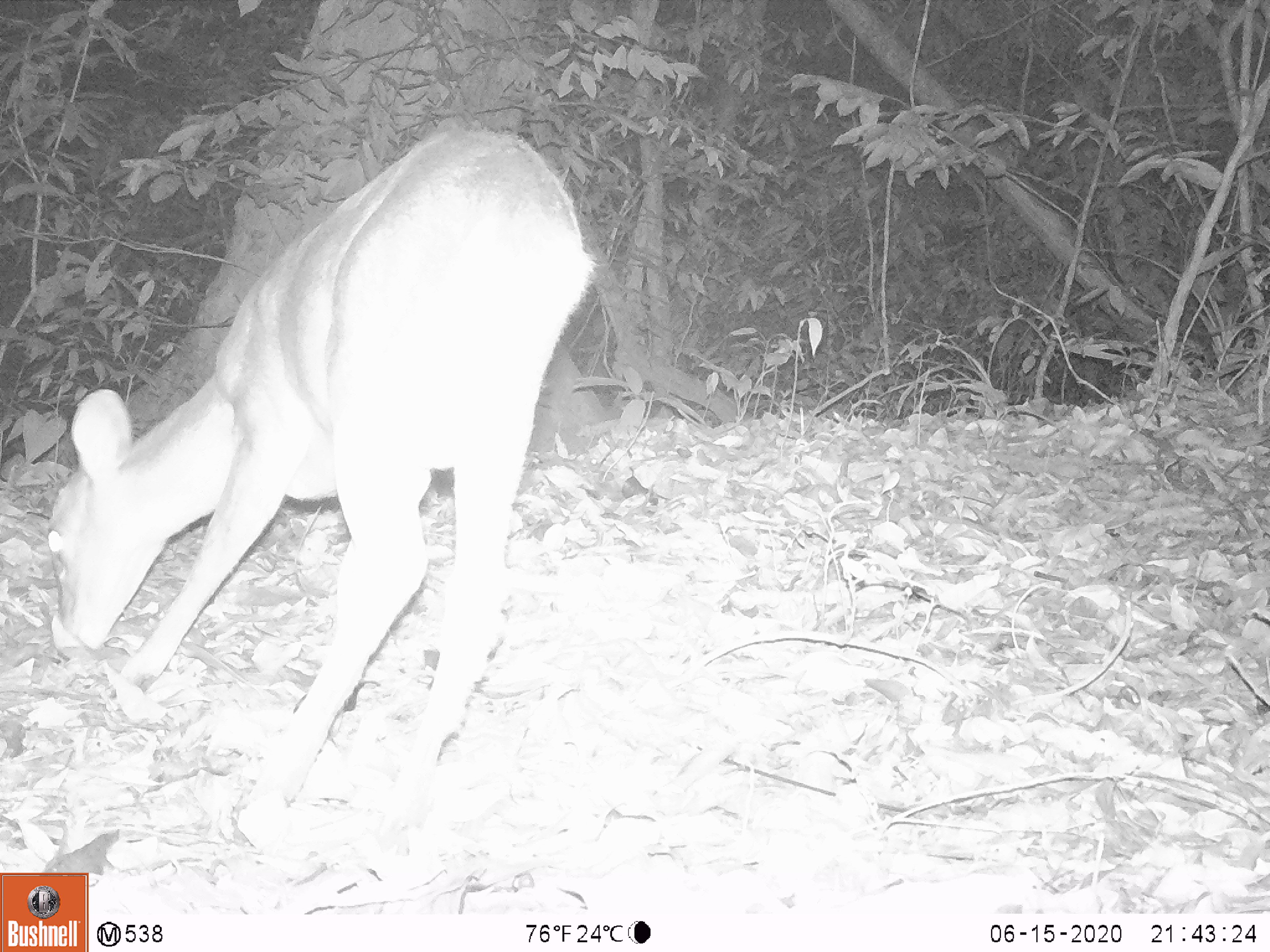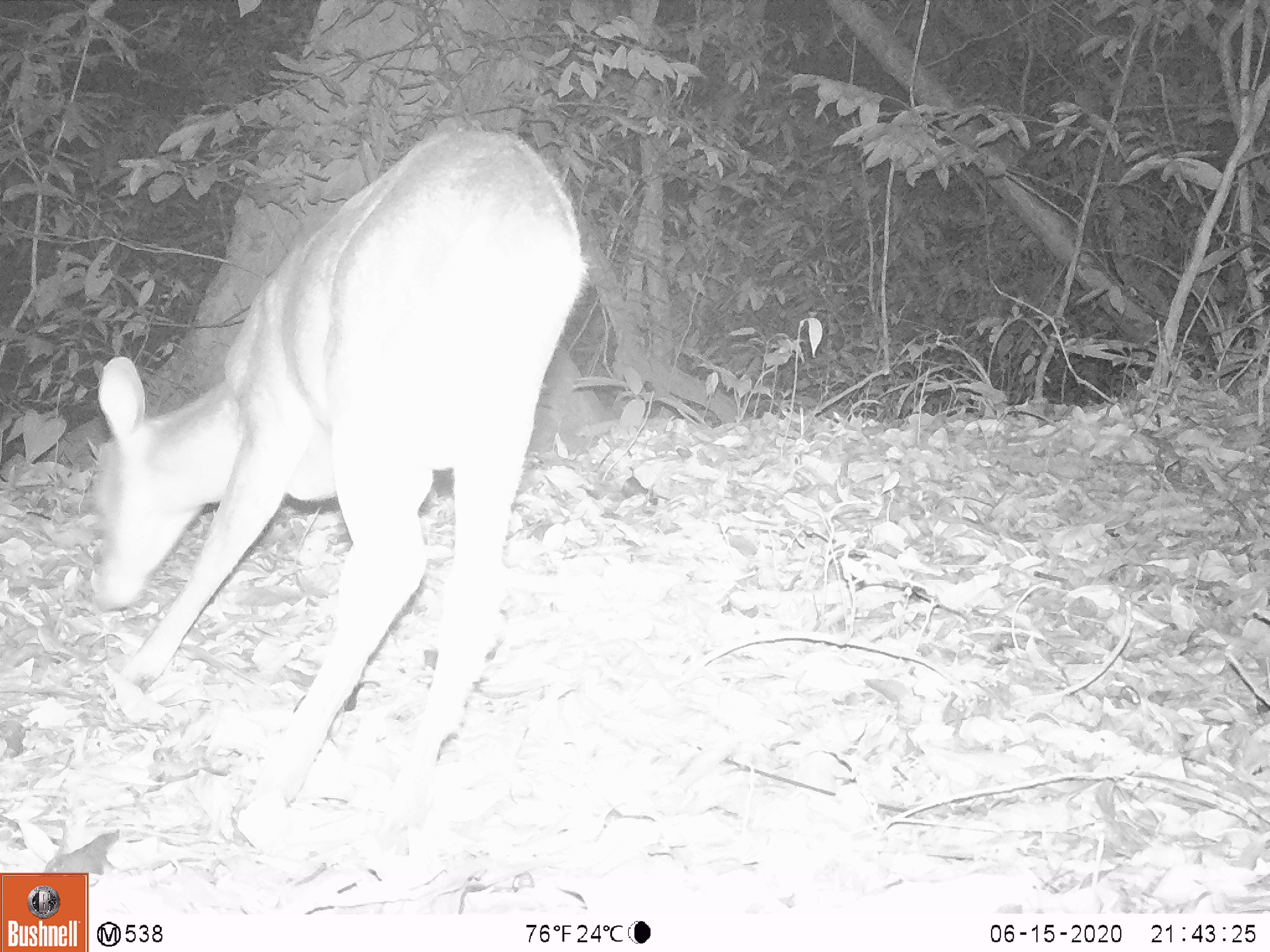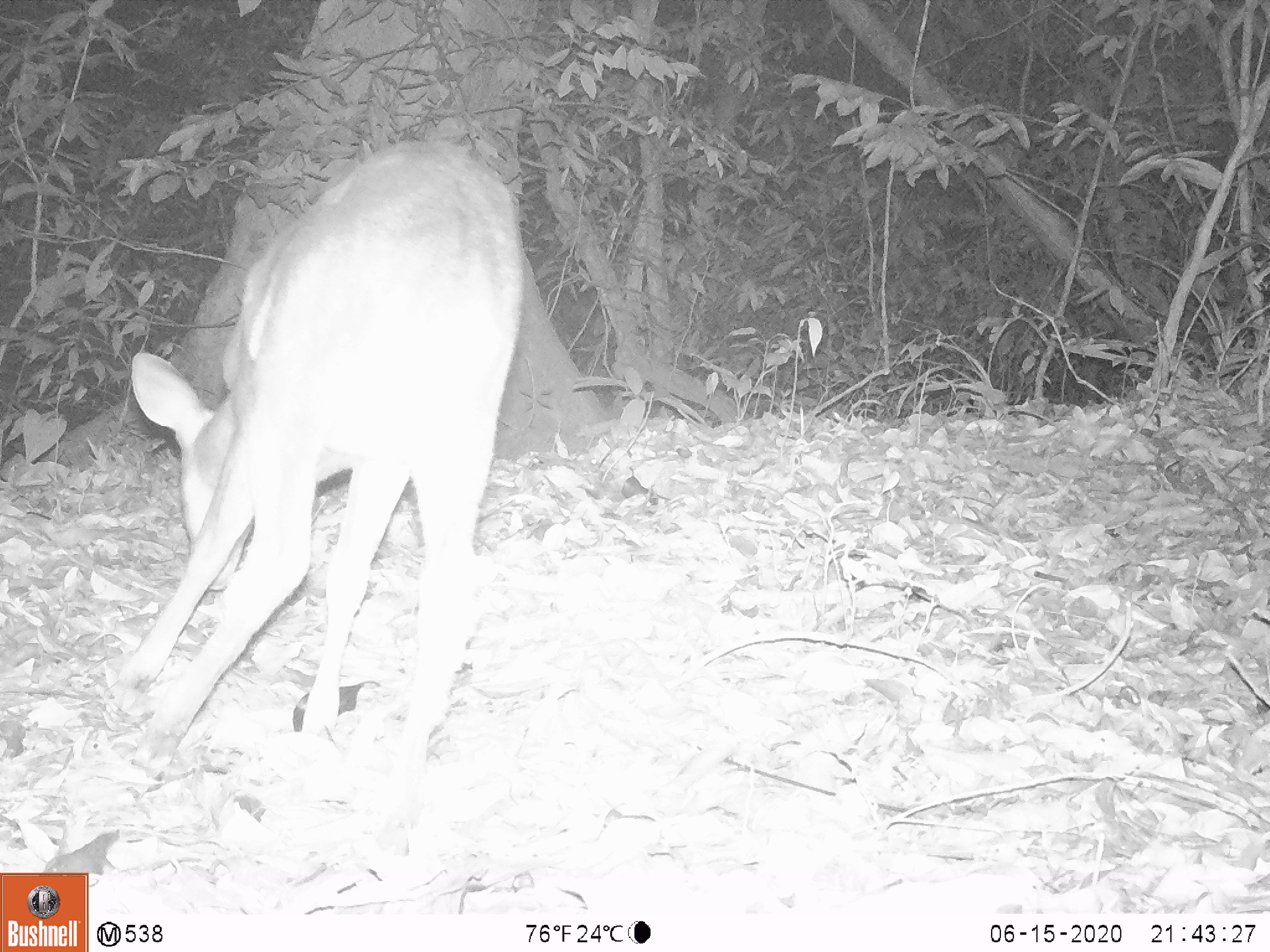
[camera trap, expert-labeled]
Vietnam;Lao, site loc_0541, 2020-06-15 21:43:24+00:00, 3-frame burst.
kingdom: Animalia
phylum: Chordata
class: Mammalia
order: Artiodactyla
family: Cervidae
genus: Muntiacus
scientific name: Muntiacus vuquangensis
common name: large-antlered muntjac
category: large antlered muntjac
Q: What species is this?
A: Large antlered muntjac (large-antlered muntjac) (Muntiacus vuquangensis).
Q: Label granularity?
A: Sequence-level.